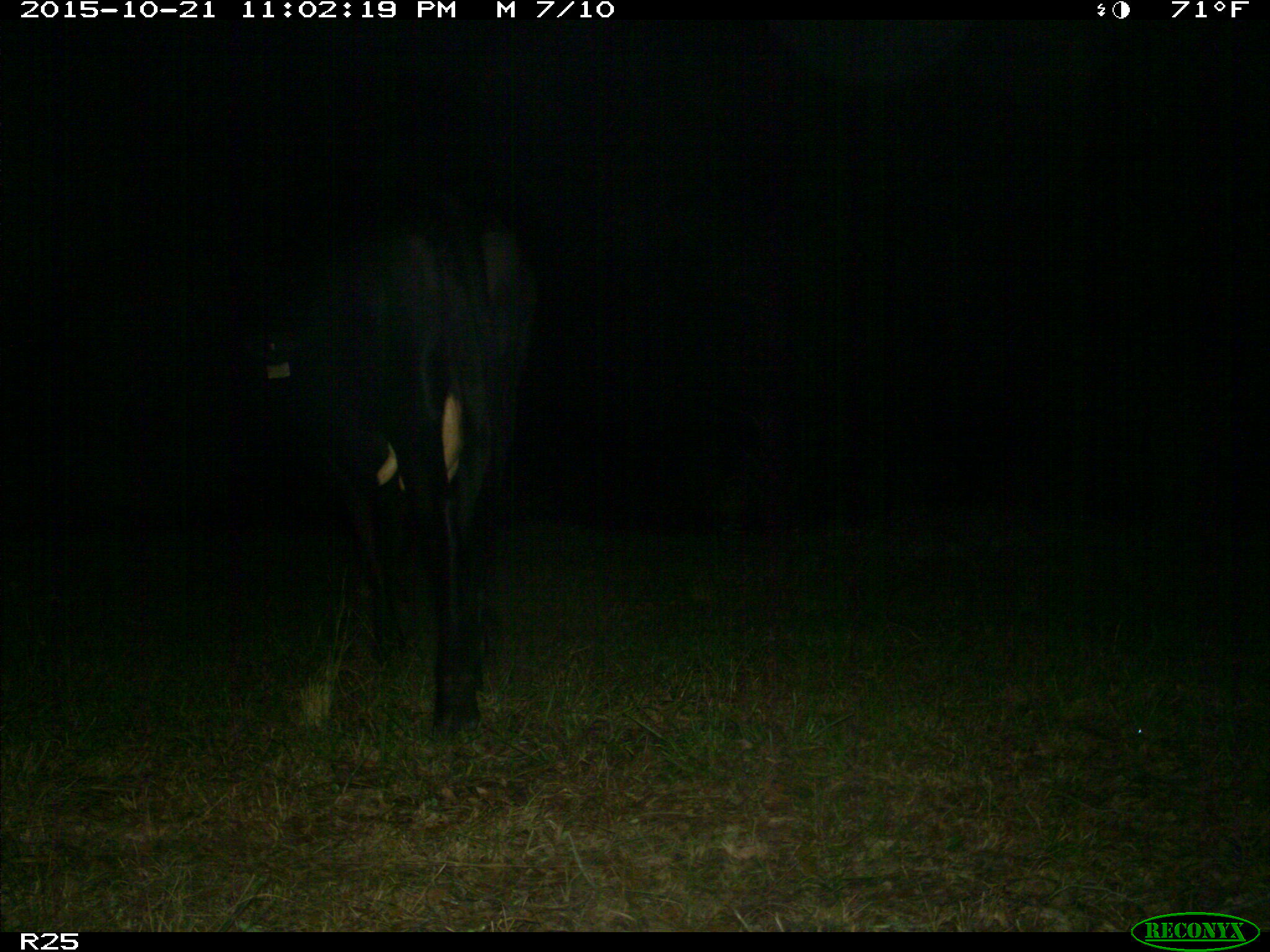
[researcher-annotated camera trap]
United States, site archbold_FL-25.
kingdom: Animalia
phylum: Chordata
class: Mammalia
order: Artiodactyla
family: Bovidae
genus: Bos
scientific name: Bos taurus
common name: domestic cow